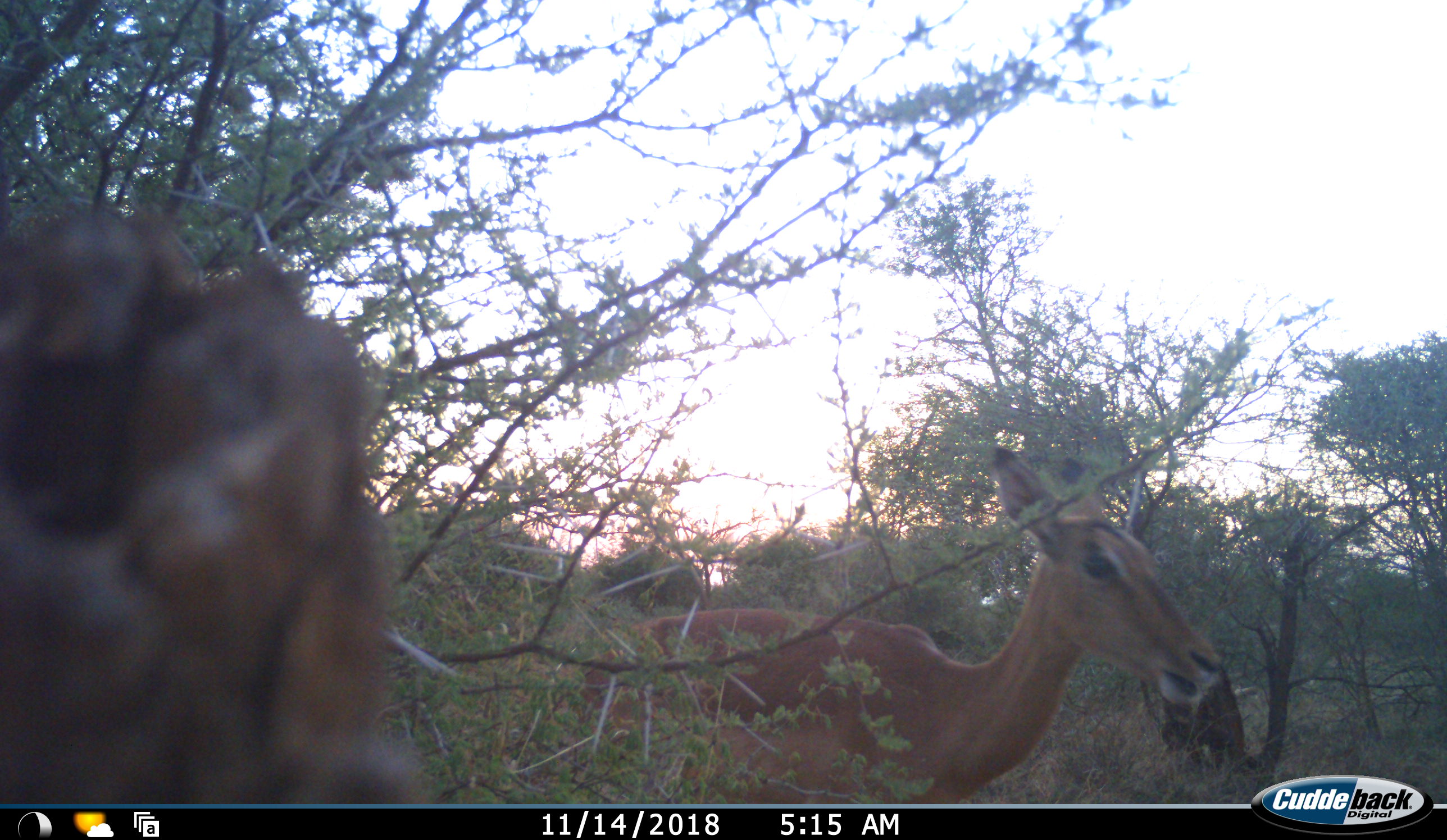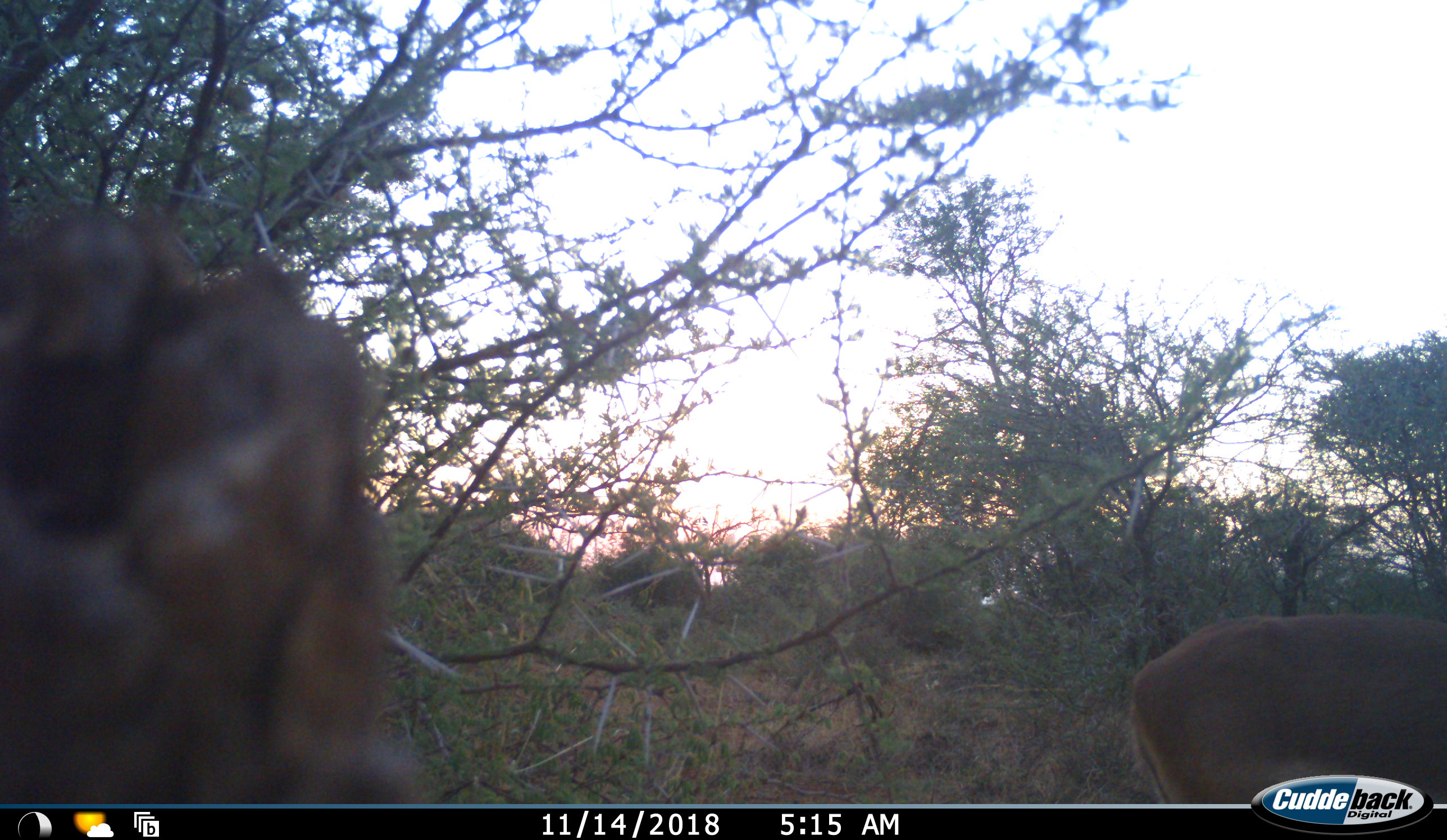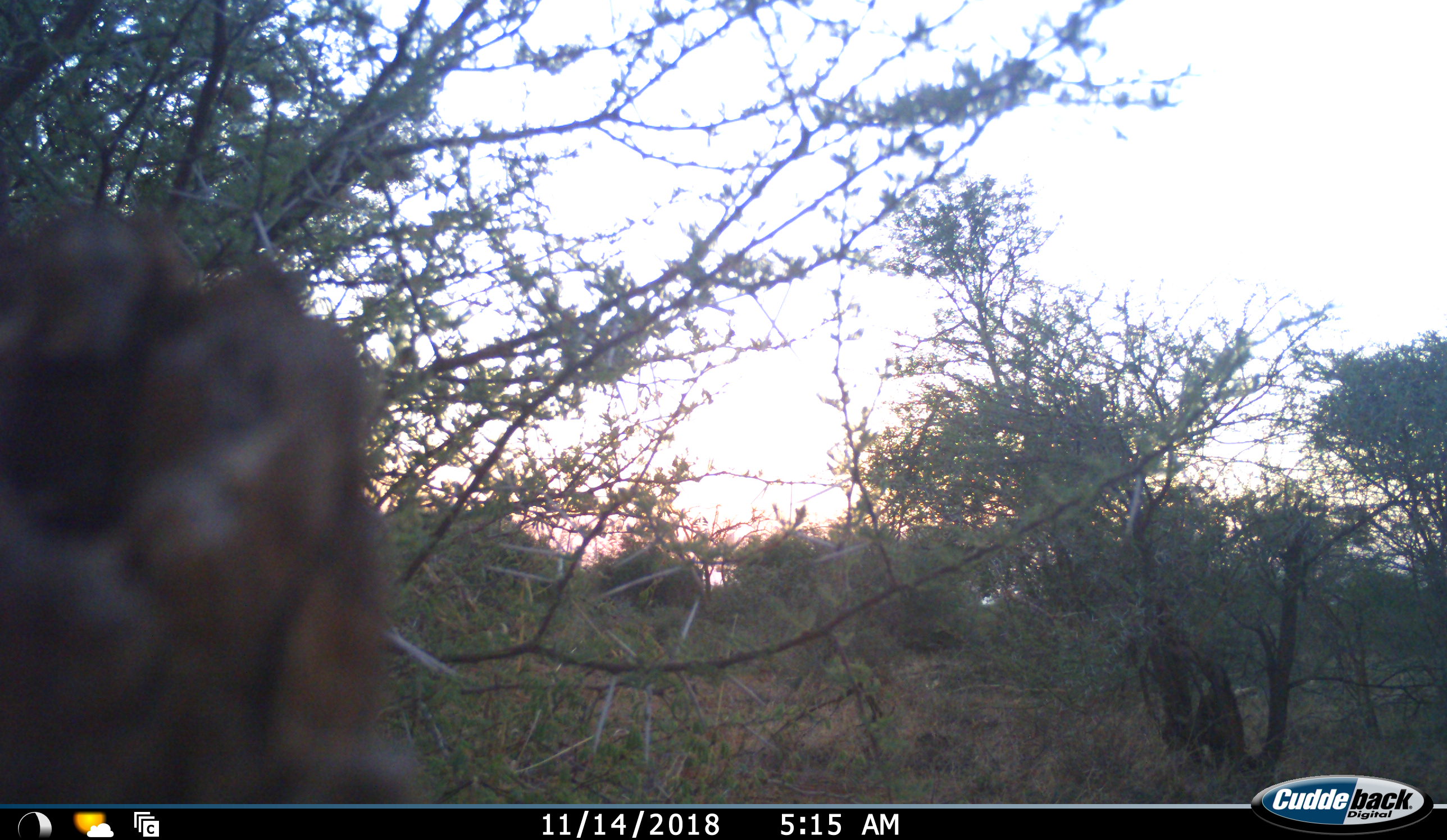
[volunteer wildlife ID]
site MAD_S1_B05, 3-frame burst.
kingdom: Animalia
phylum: Chordata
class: Mammalia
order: Artiodactyla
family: Bovidae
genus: Aepyceros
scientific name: Aepyceros melampus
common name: impala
Impala (Aepyceros melampus), count 1. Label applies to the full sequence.